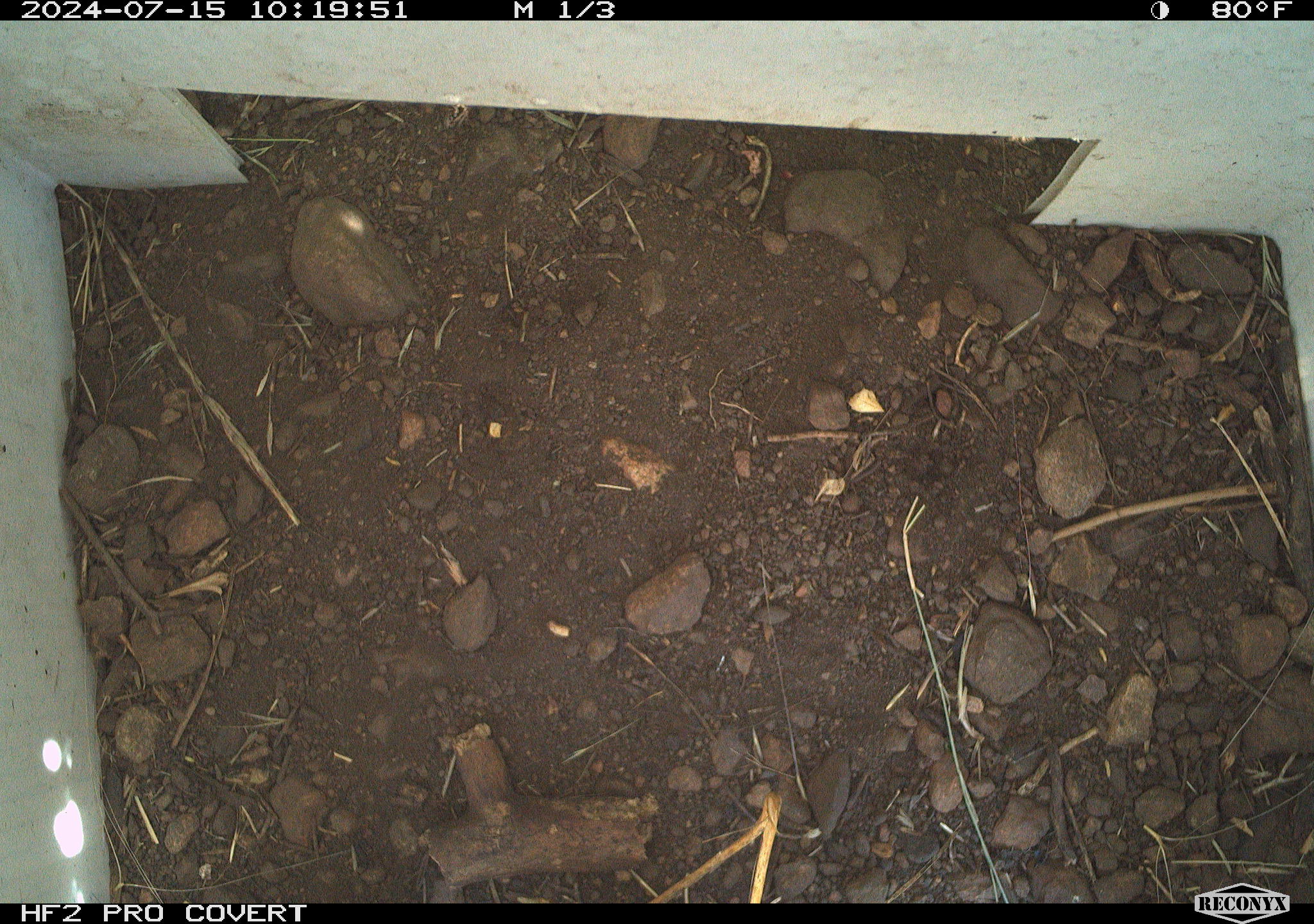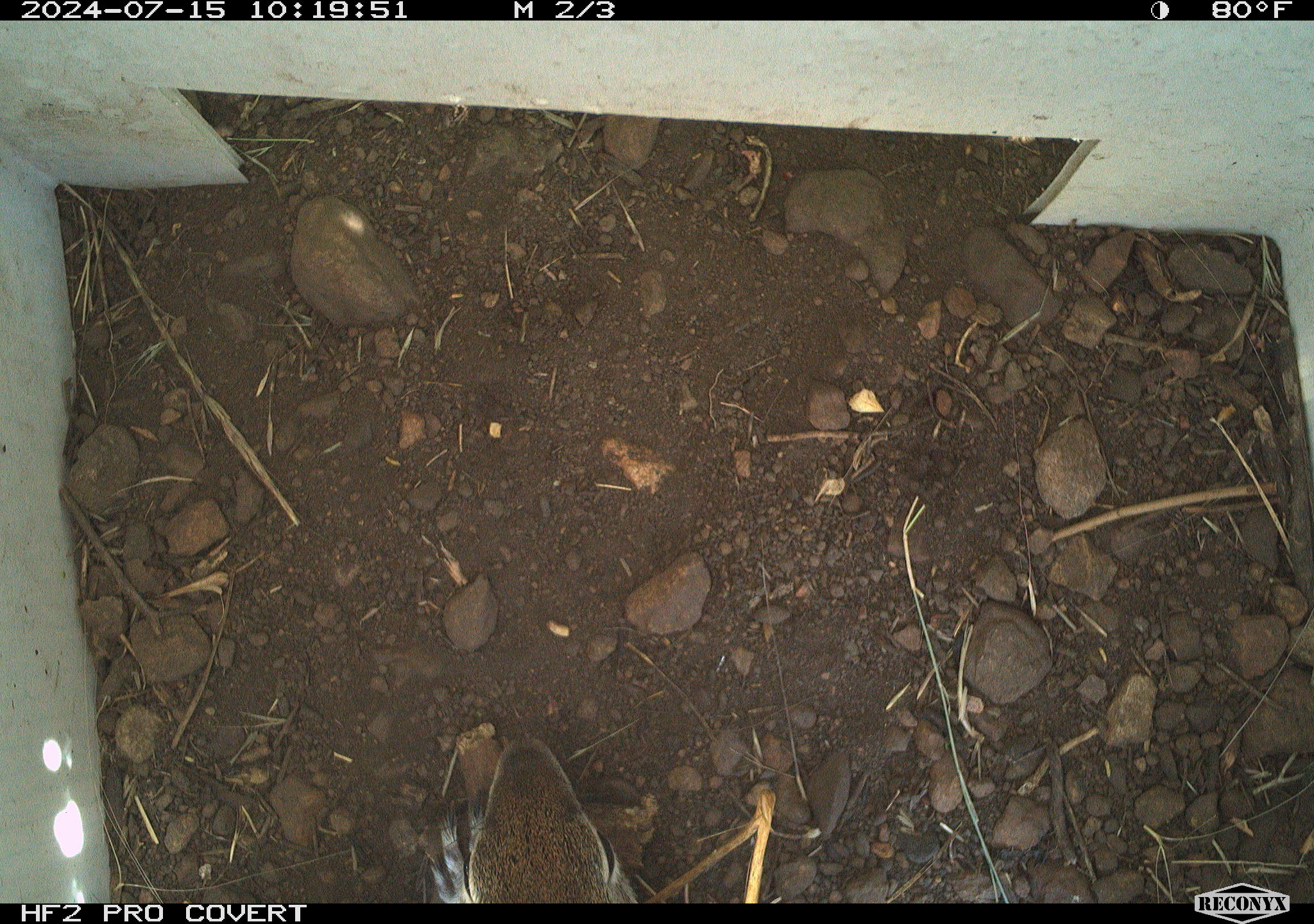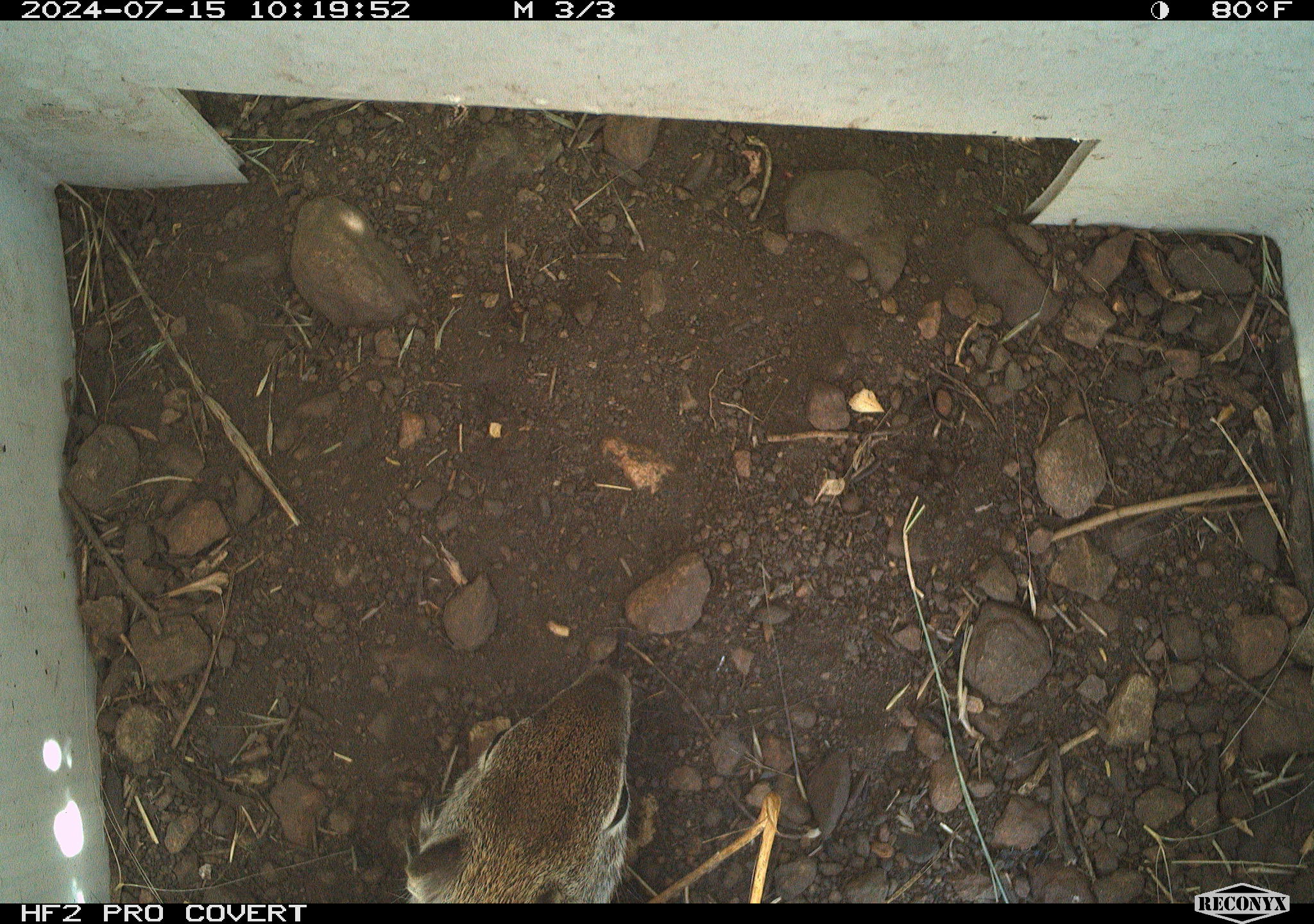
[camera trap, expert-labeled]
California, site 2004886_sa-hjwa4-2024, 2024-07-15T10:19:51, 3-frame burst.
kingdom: Animalia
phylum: Chordata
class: Mammalia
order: Rodentia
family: Sciuridae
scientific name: Sciuridae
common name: squirrels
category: sciuridae family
Sciuridae family (squirrels) (Sciuridae).